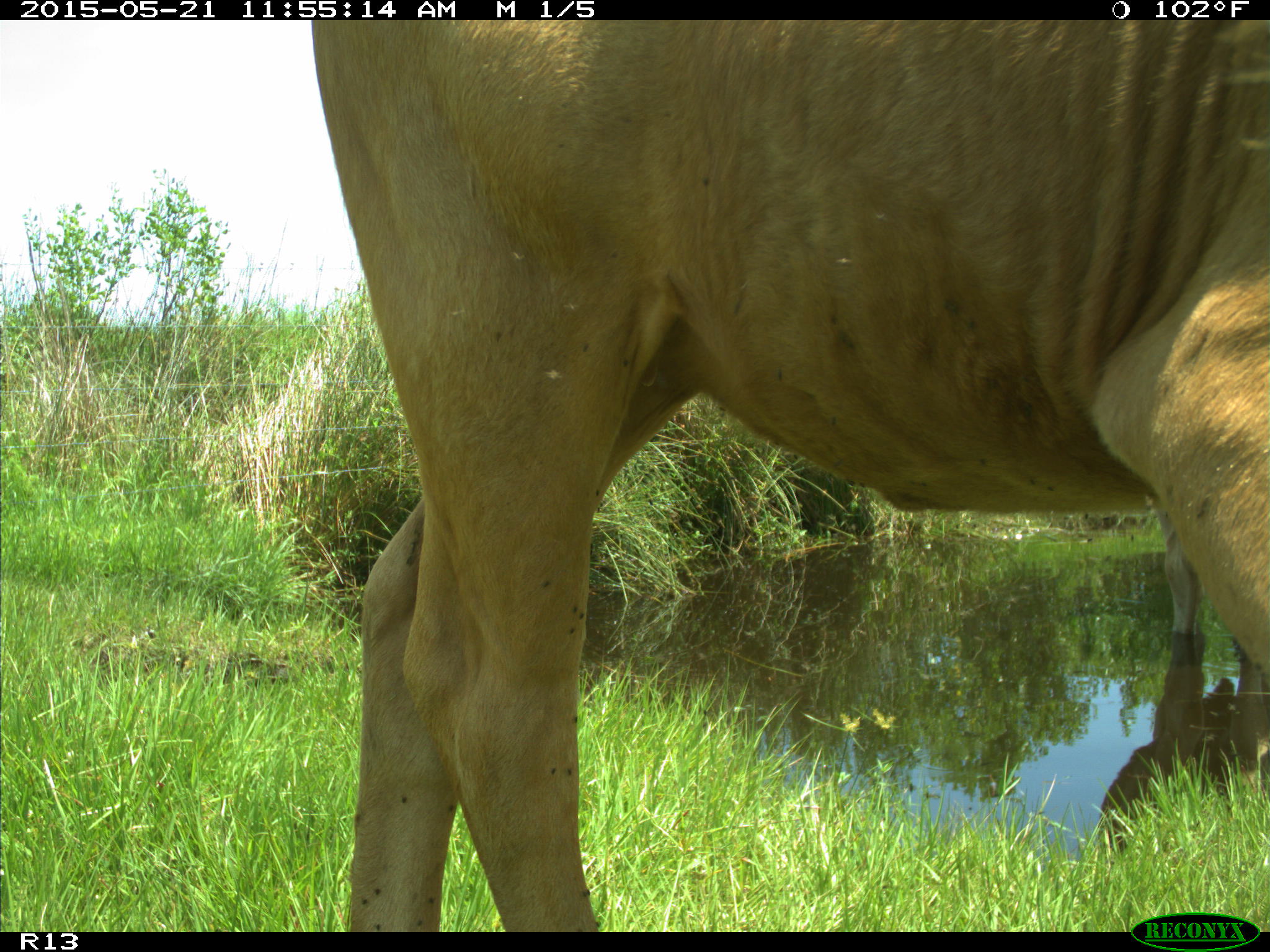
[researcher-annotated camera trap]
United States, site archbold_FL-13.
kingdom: Animalia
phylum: Chordata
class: Mammalia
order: Artiodactyla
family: Bovidae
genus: Bos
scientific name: Bos taurus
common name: domestic cow